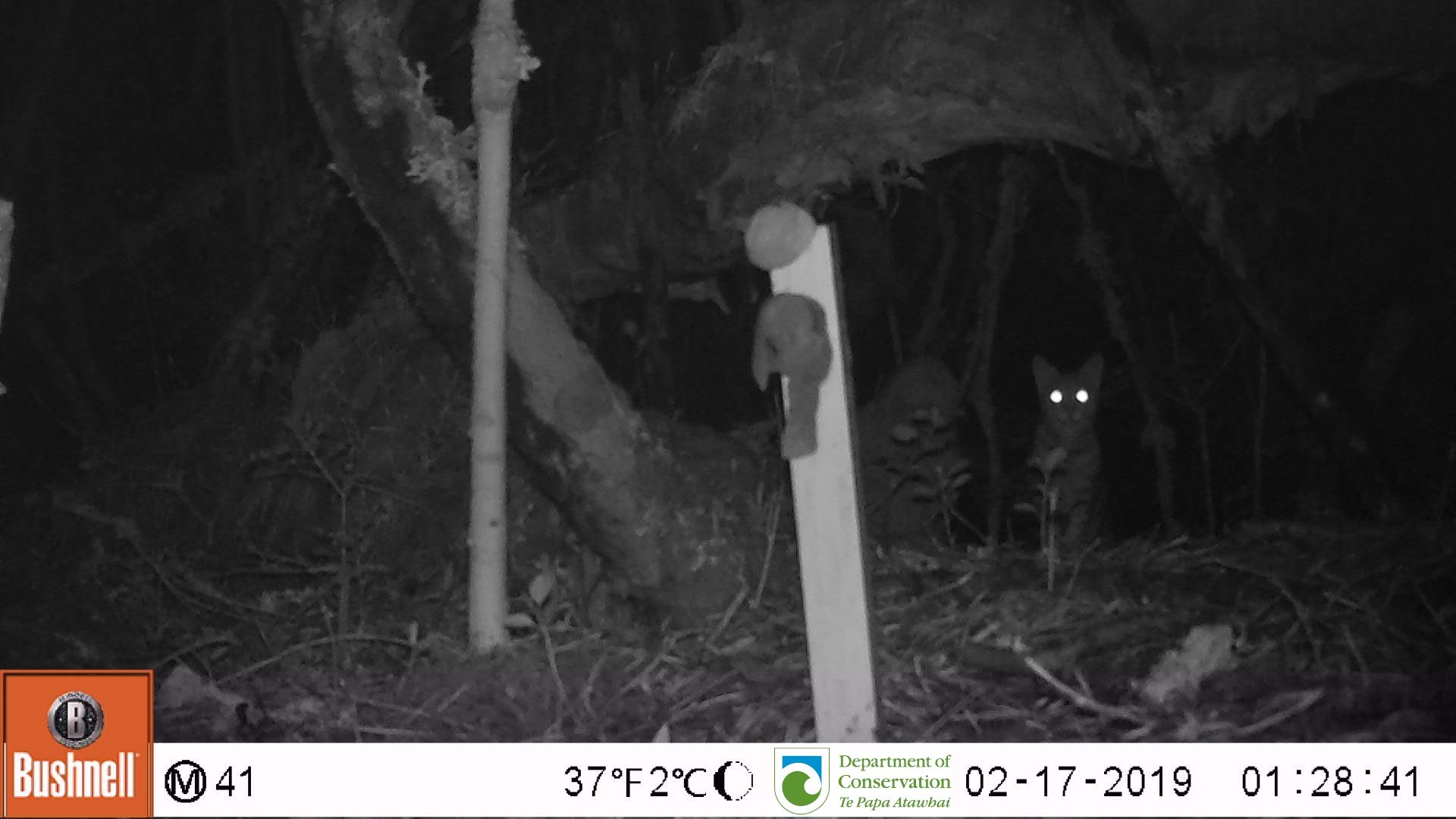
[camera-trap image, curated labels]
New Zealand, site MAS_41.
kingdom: Animalia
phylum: Chordata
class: Mammalia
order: Carnivora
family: Felidae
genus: Felis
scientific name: Felis catus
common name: domestic cat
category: cat